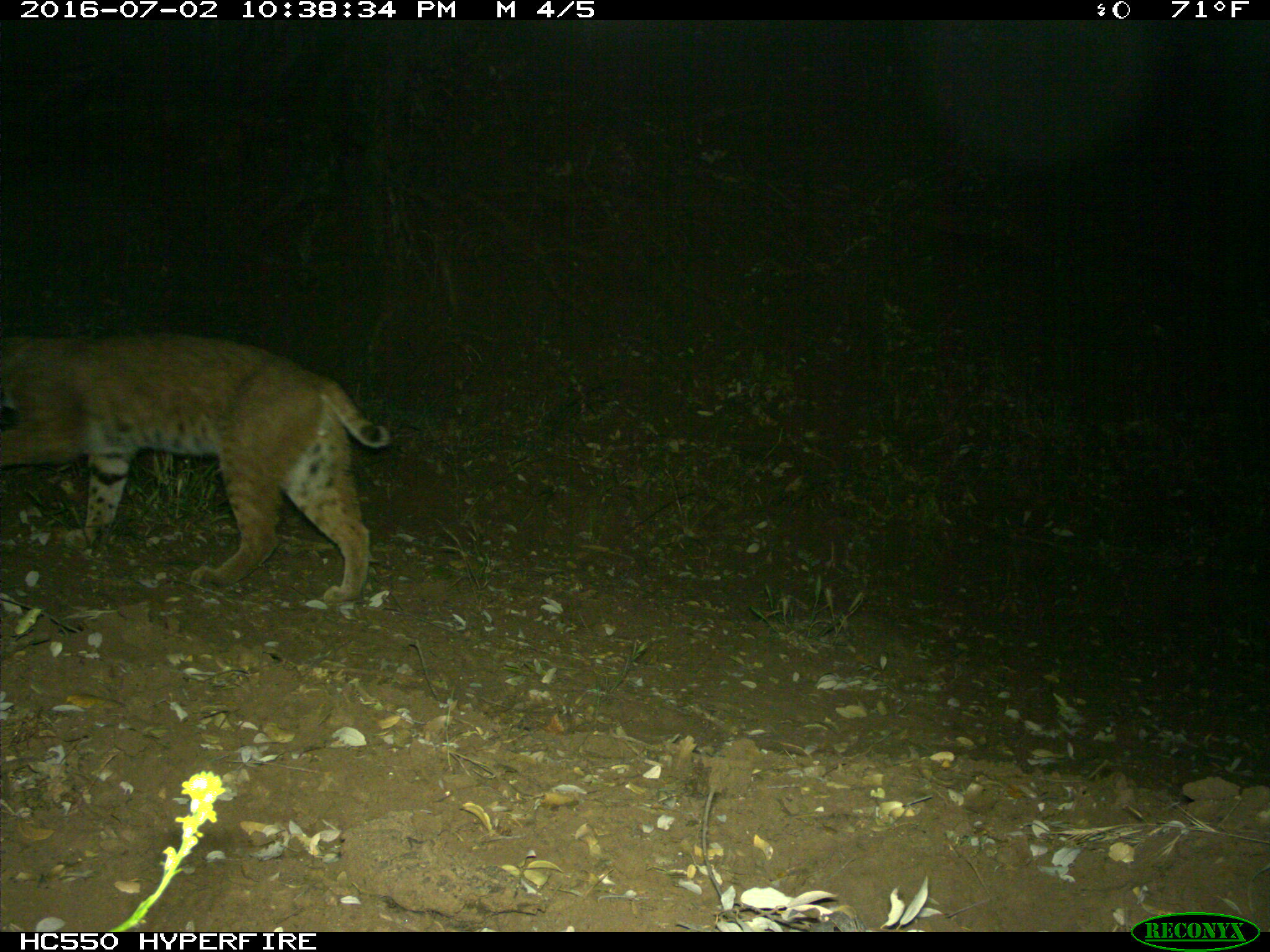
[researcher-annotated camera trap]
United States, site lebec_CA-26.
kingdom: Animalia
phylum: Chordata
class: Mammalia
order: Carnivora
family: Felidae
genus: Lynx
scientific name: Lynx rufus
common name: bobcat